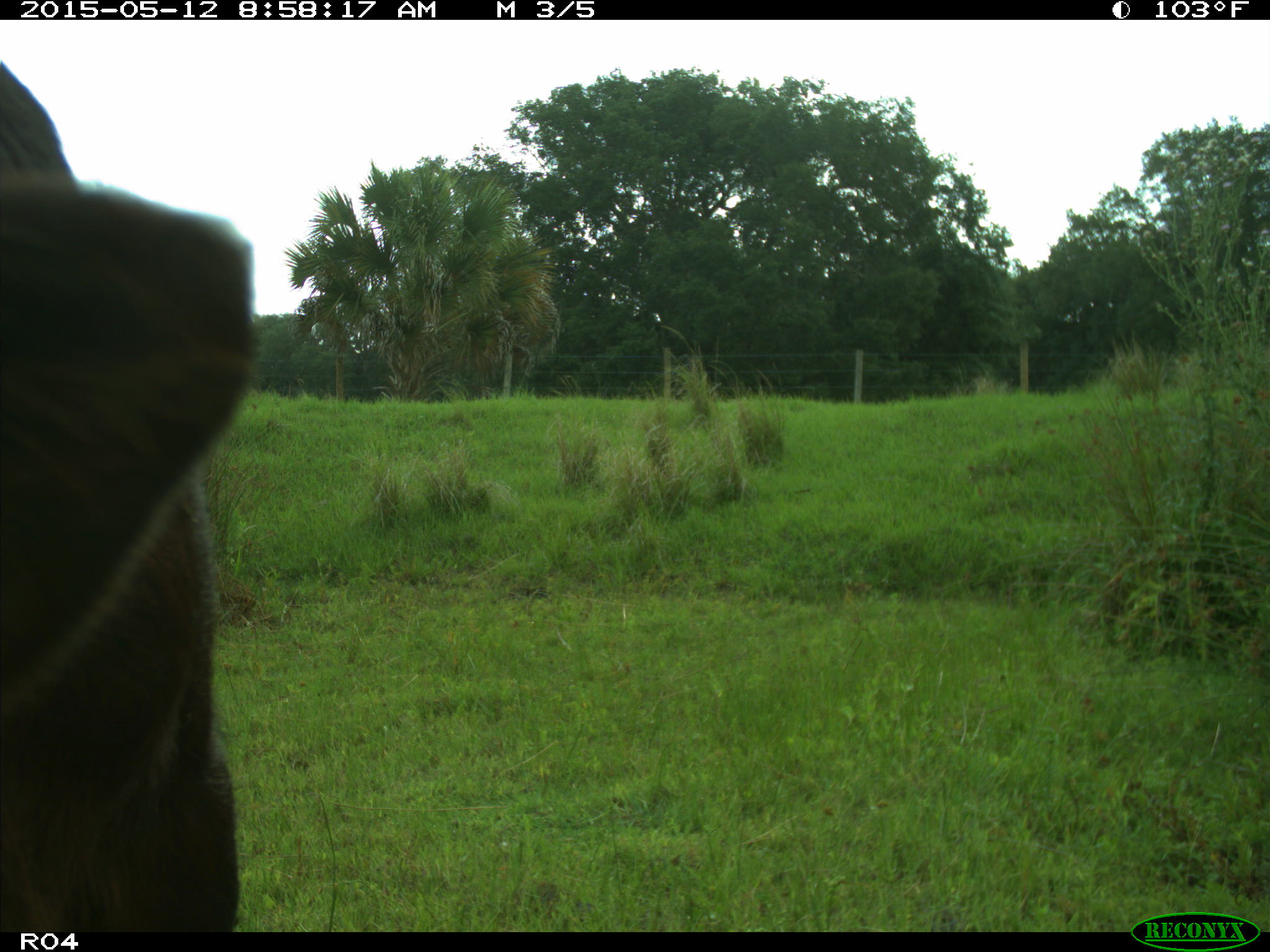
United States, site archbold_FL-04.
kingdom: Animalia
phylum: Chordata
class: Mammalia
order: Artiodactyla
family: Bovidae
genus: Bos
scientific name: Bos taurus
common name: domestic cow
Bos taurus (domestic cow).